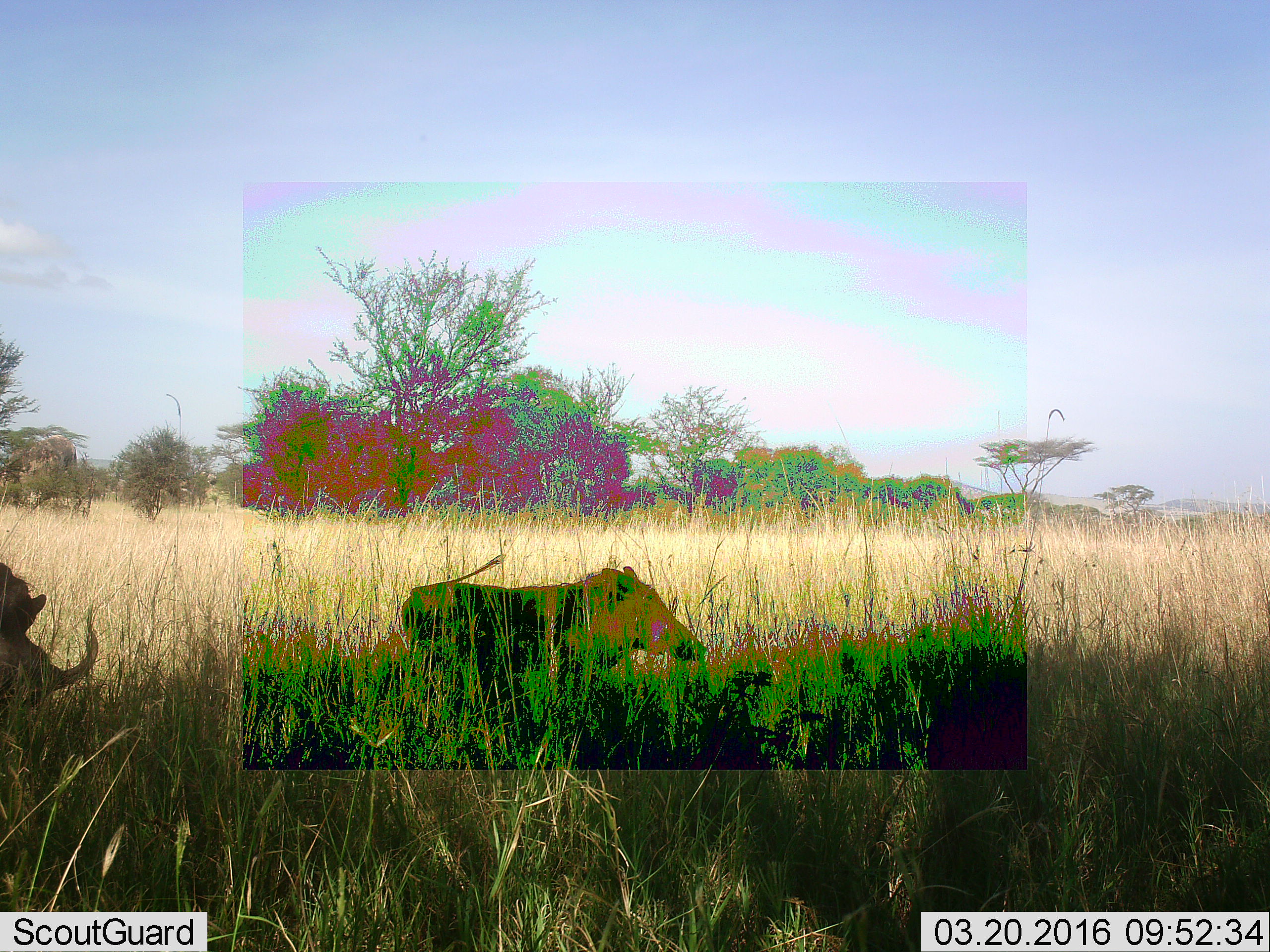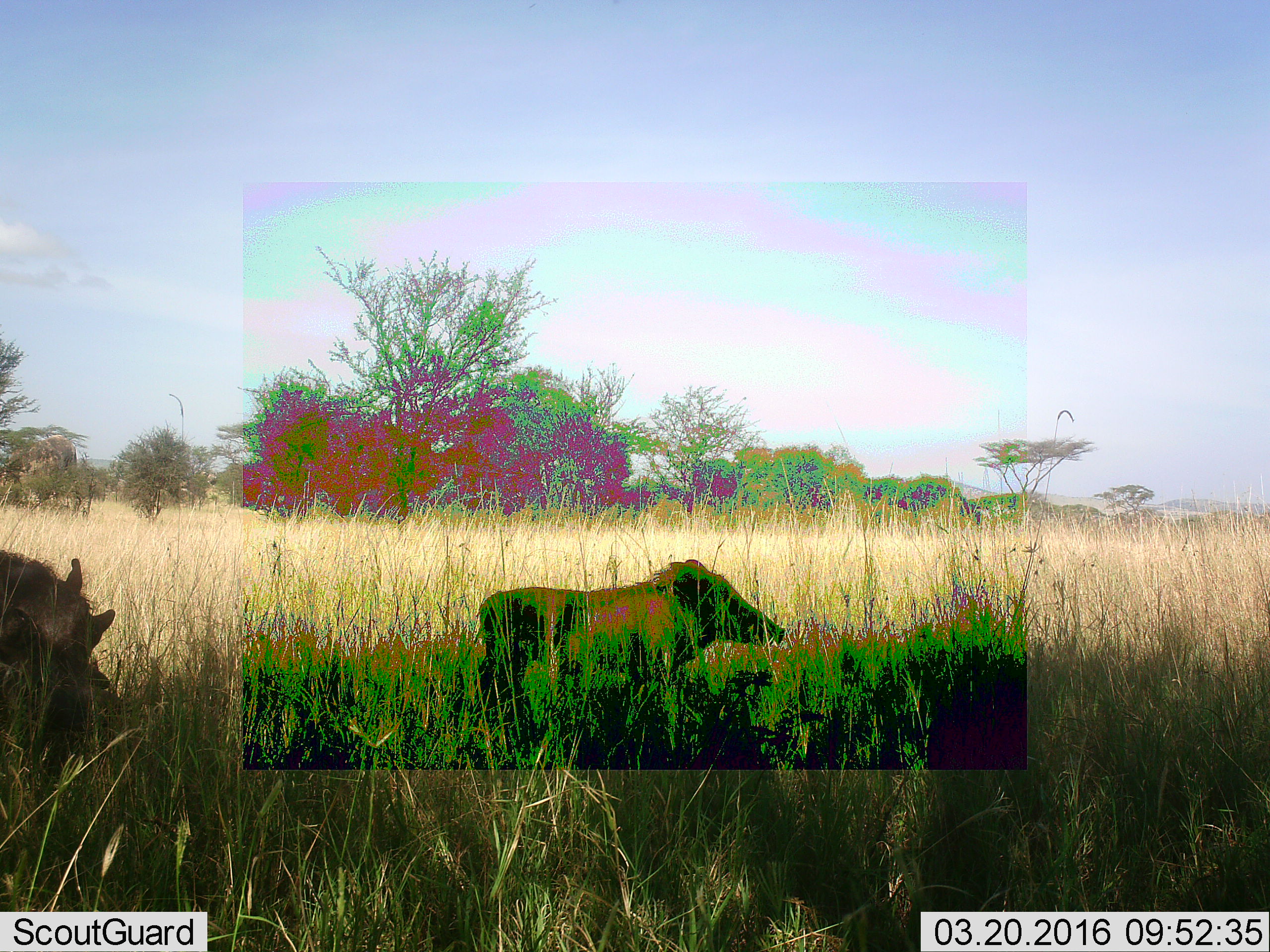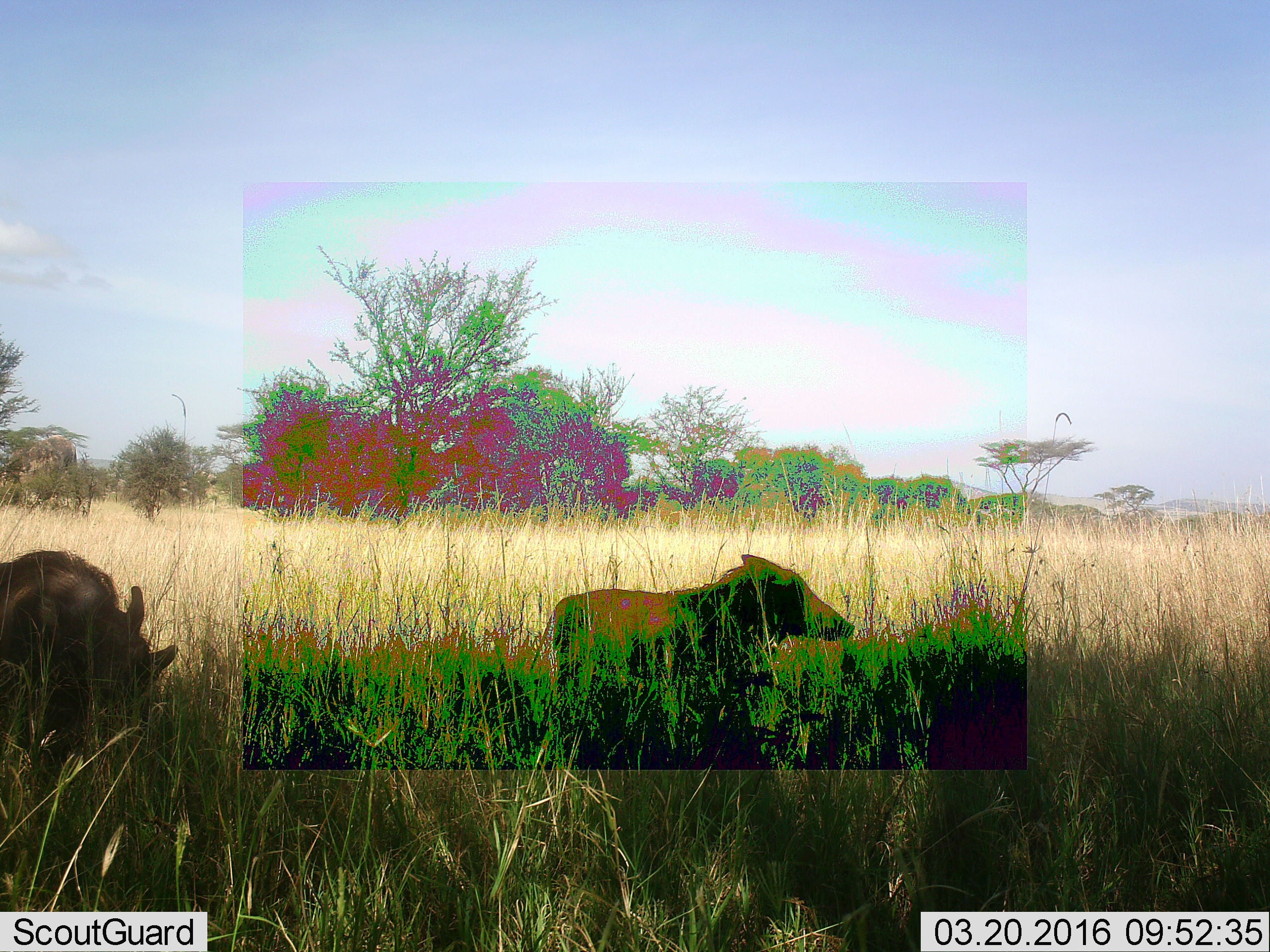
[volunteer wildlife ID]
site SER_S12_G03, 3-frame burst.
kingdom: Animalia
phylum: Chordata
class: Mammalia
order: Artiodactyla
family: Suidae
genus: Phacochoerus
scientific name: Phacochoerus africanus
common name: warthog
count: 2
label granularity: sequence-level